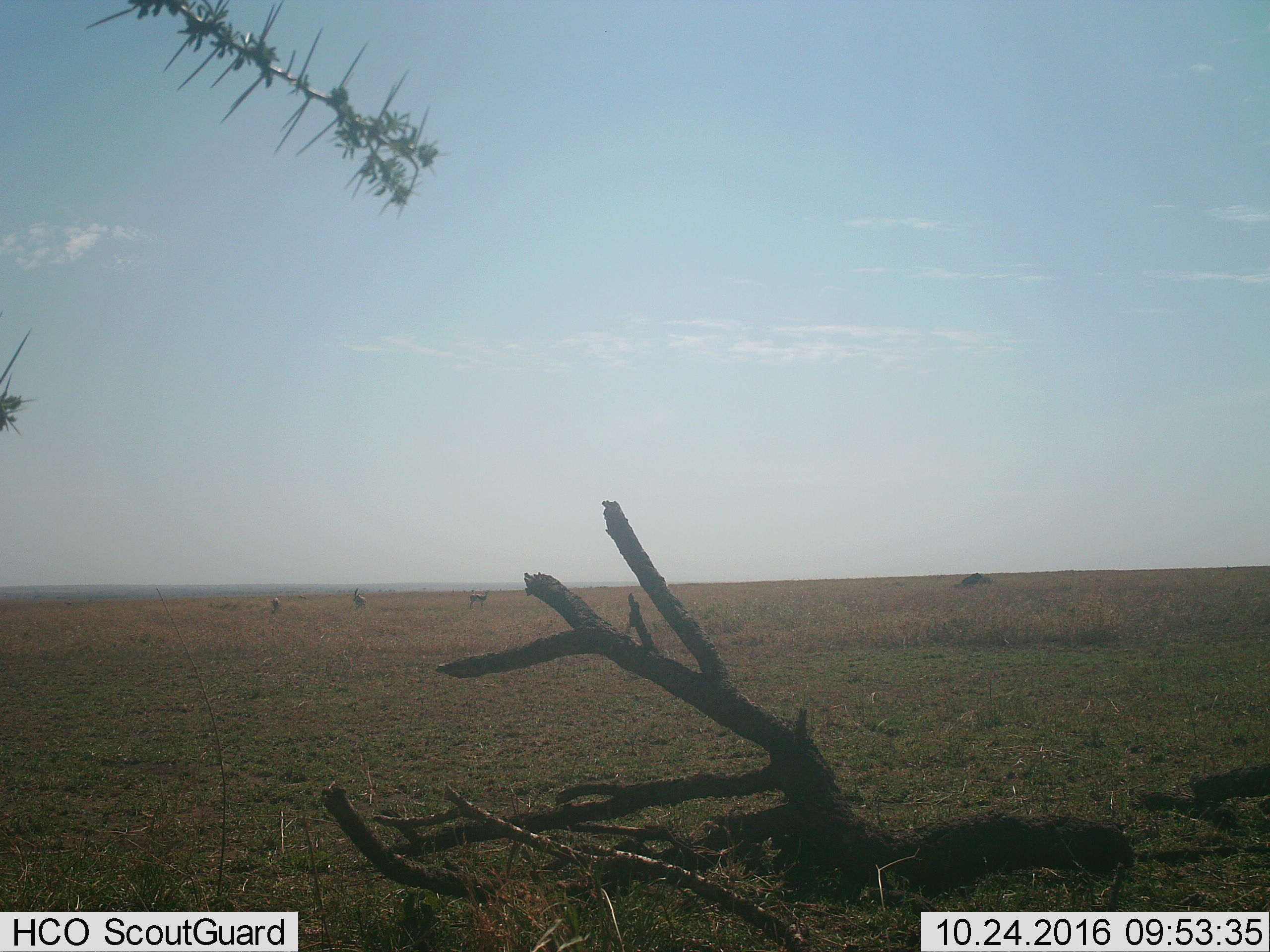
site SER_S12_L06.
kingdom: Animalia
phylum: Chordata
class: Mammalia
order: Artiodactyla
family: Bovidae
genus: Eudorcas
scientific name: Eudorcas thomsonii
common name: thomson's gazelle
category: gazellethomsons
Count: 3.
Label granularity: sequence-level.